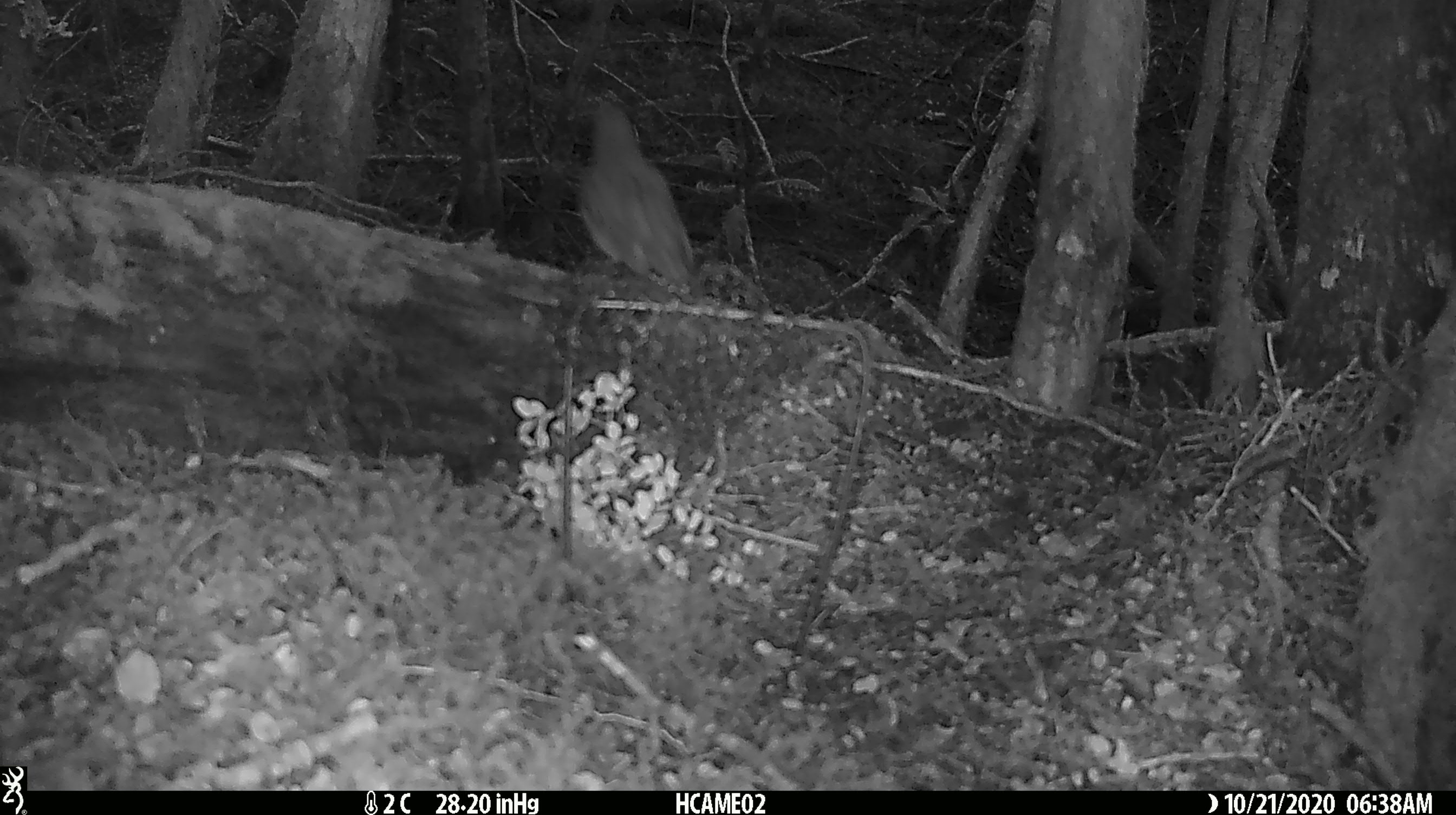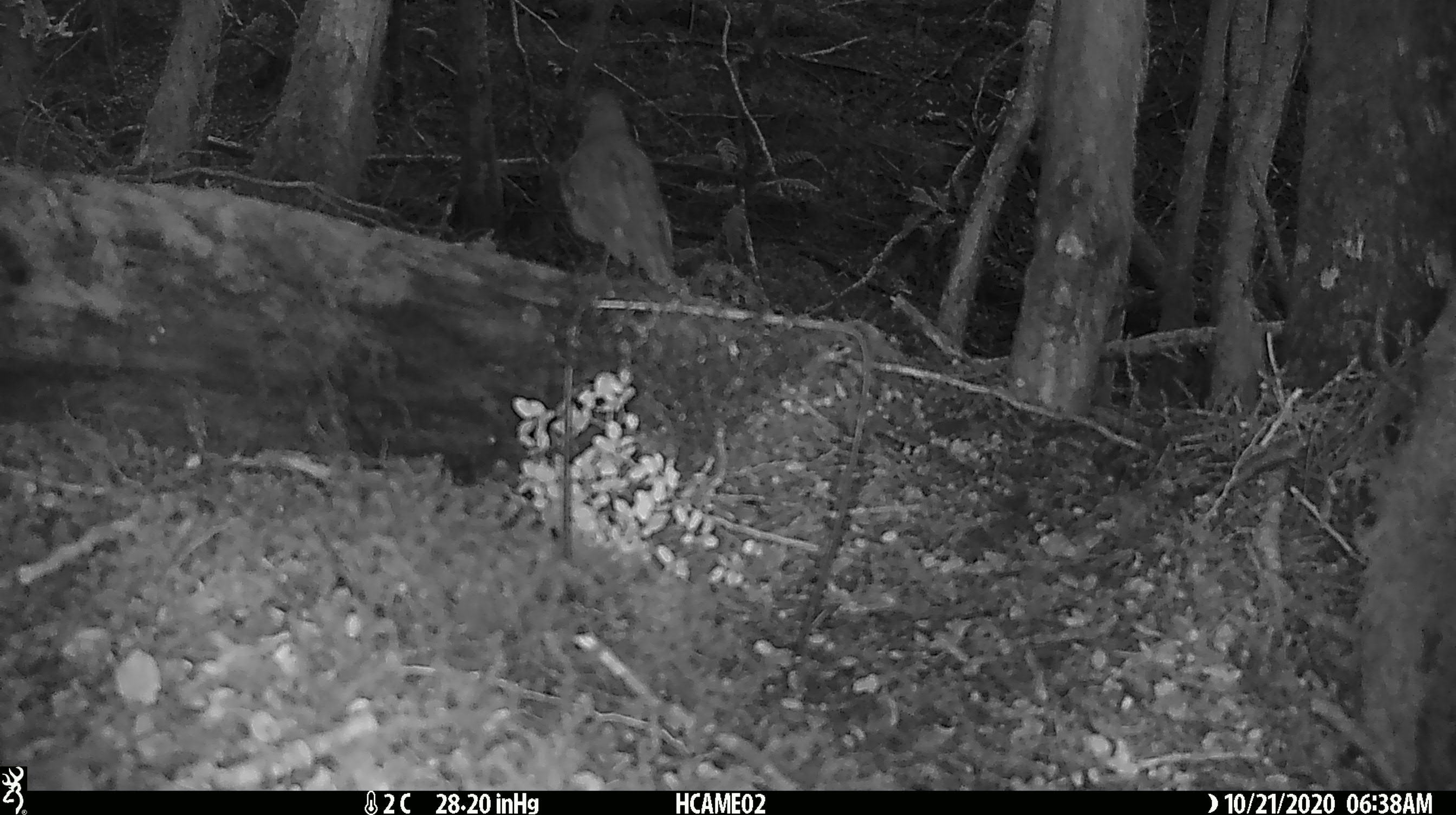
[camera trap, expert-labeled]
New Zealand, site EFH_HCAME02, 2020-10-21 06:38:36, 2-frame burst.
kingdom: Animalia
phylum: Chordata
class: Aves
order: Passeriformes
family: Turdidae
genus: Turdus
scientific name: Turdus philomelos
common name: song thrush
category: thrush